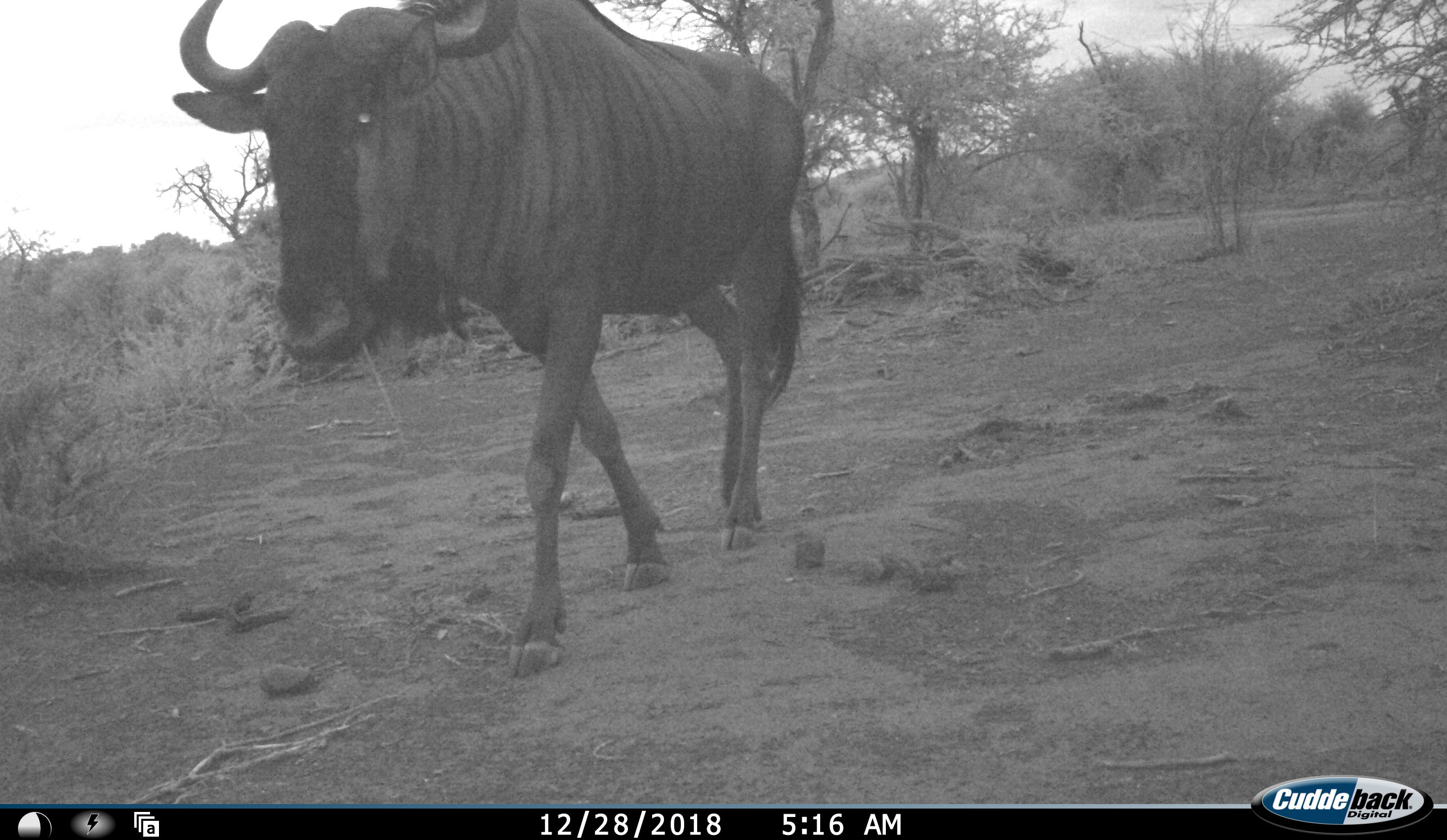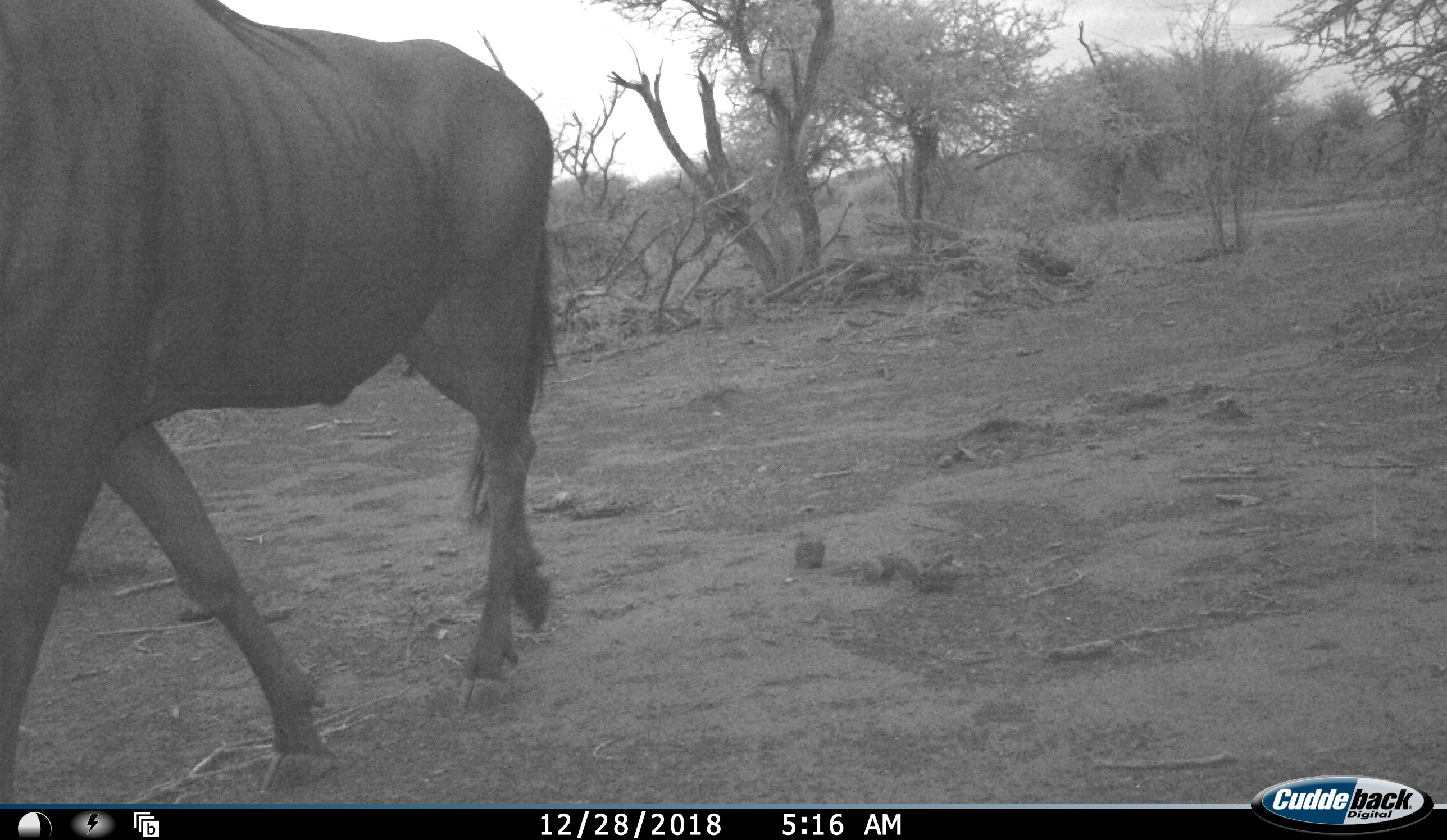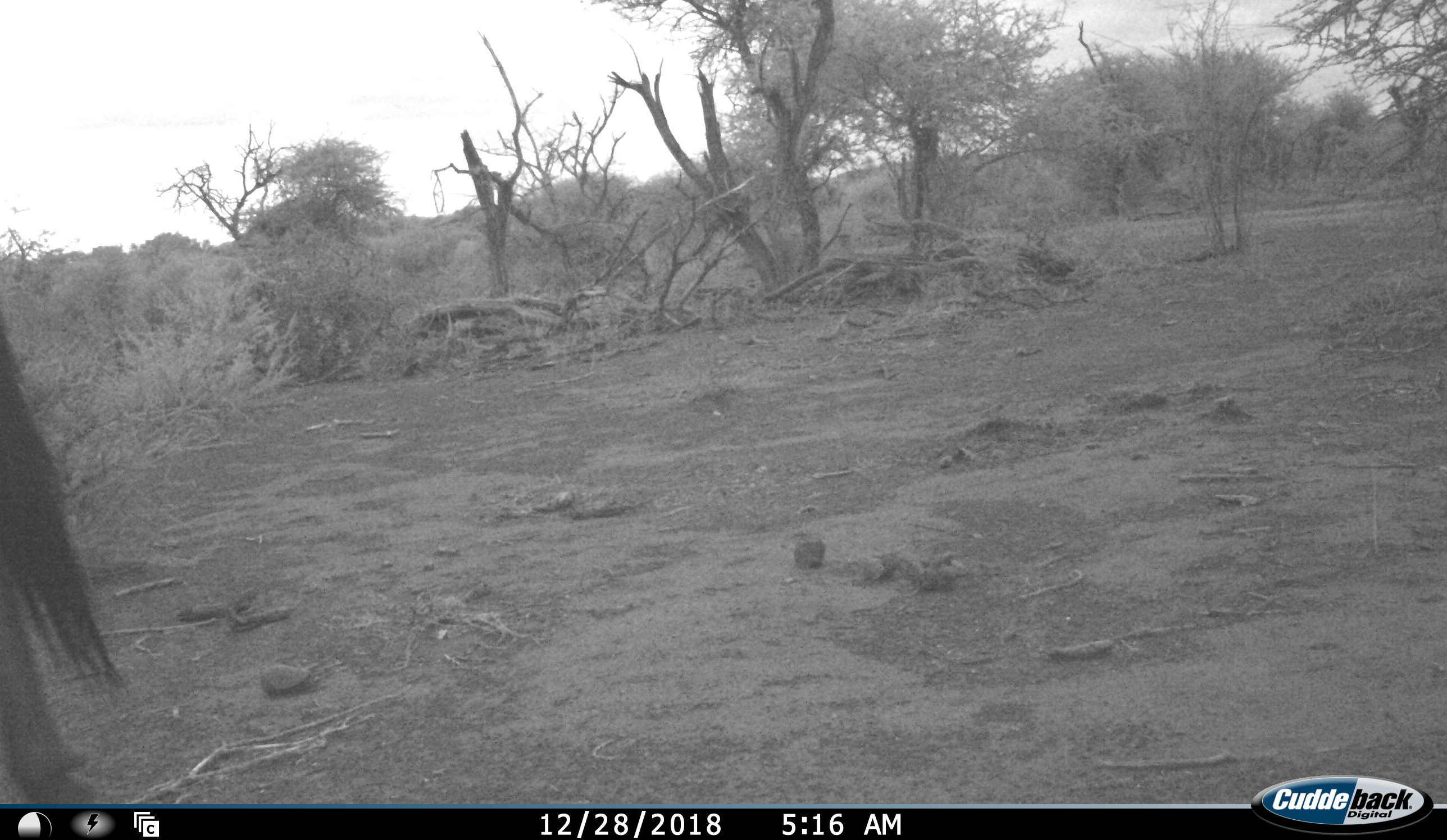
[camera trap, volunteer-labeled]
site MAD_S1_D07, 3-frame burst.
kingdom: Animalia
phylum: Chordata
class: Mammalia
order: Artiodactyla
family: Bovidae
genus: Connochaetes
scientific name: Connochaetes taurinus taurinus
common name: blue wildebeest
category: wildebeestblue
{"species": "wildebeestblue (blue wildebeest) (Connochaetes taurinus taurinus)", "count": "1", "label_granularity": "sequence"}